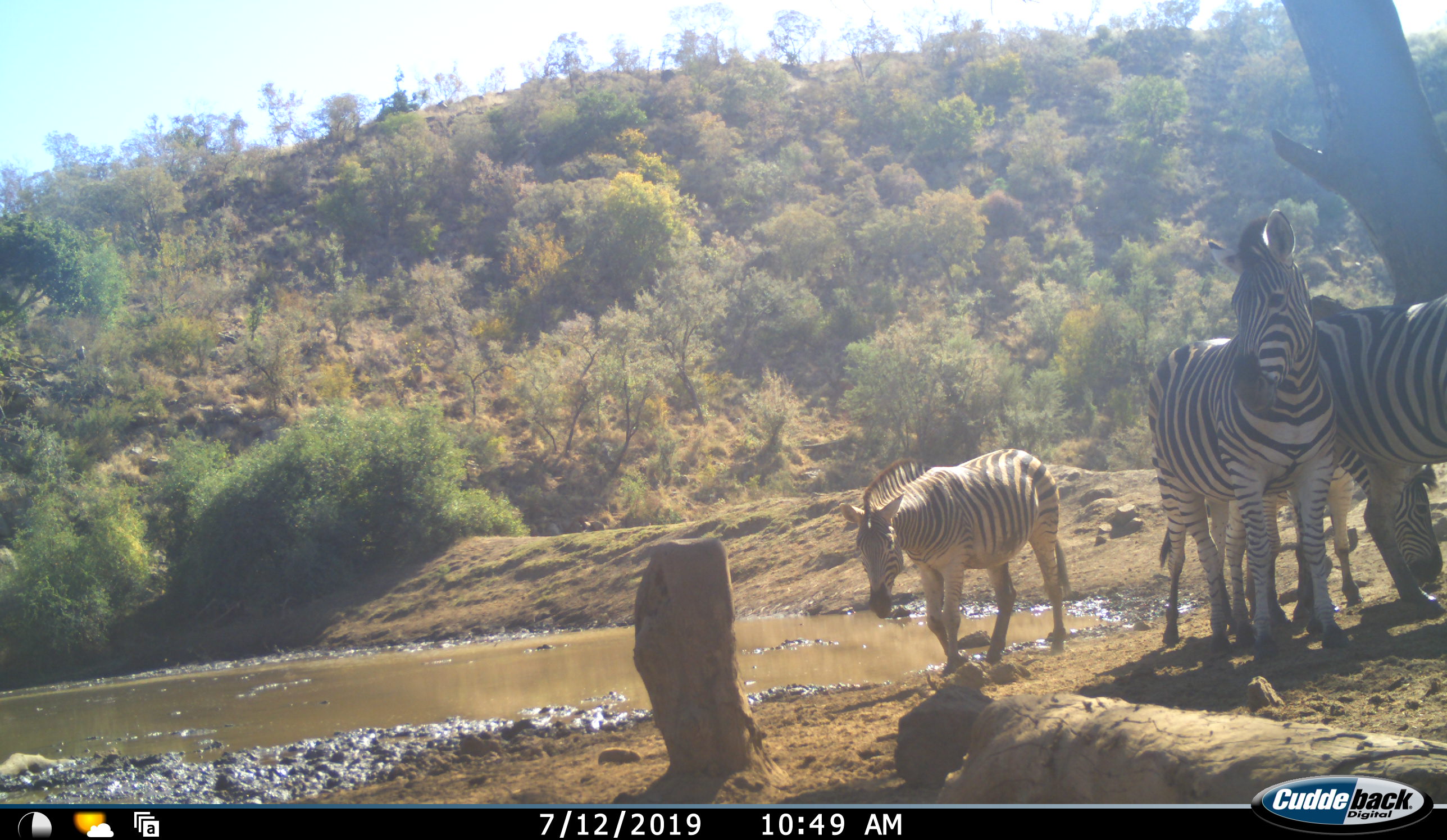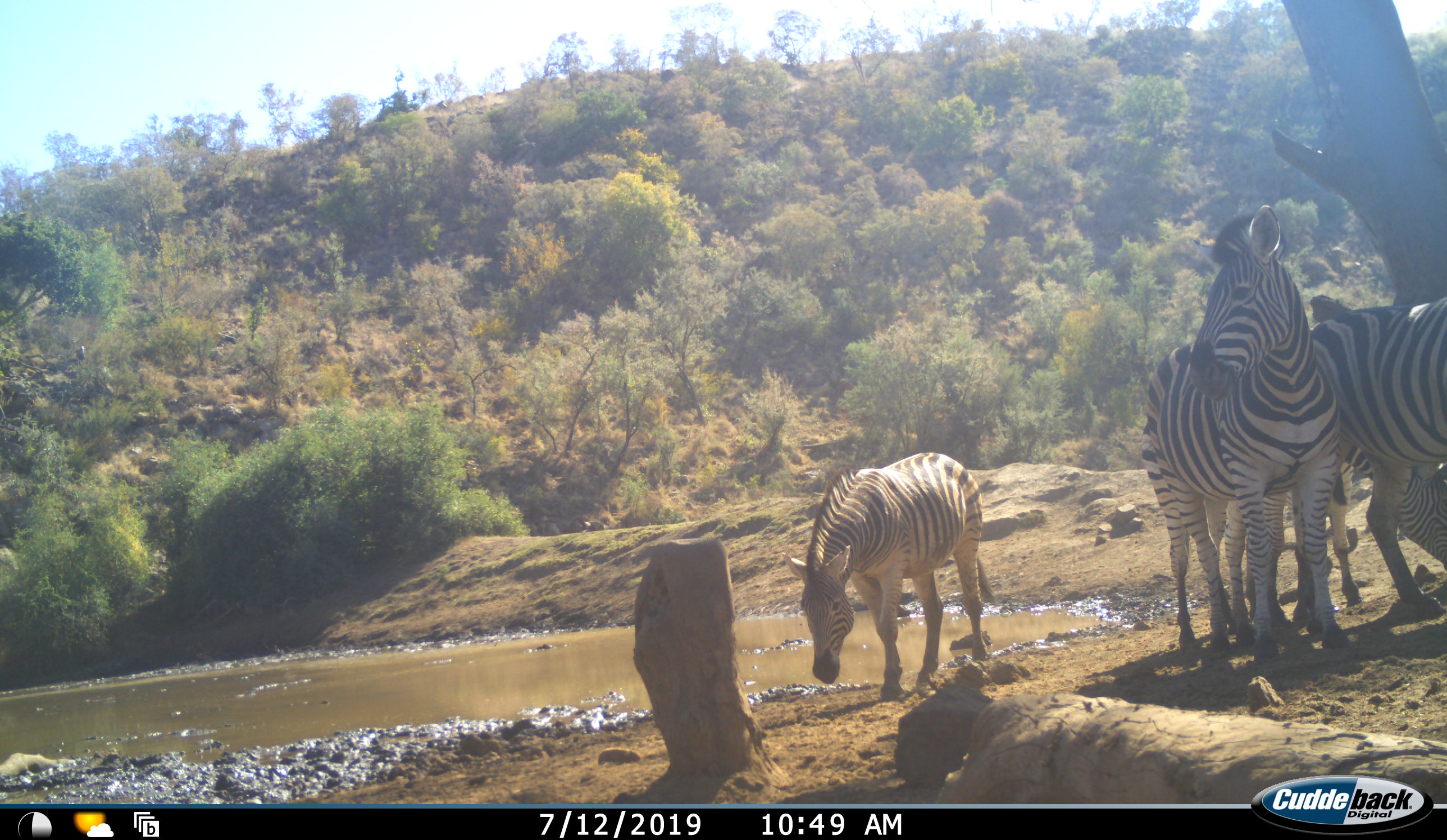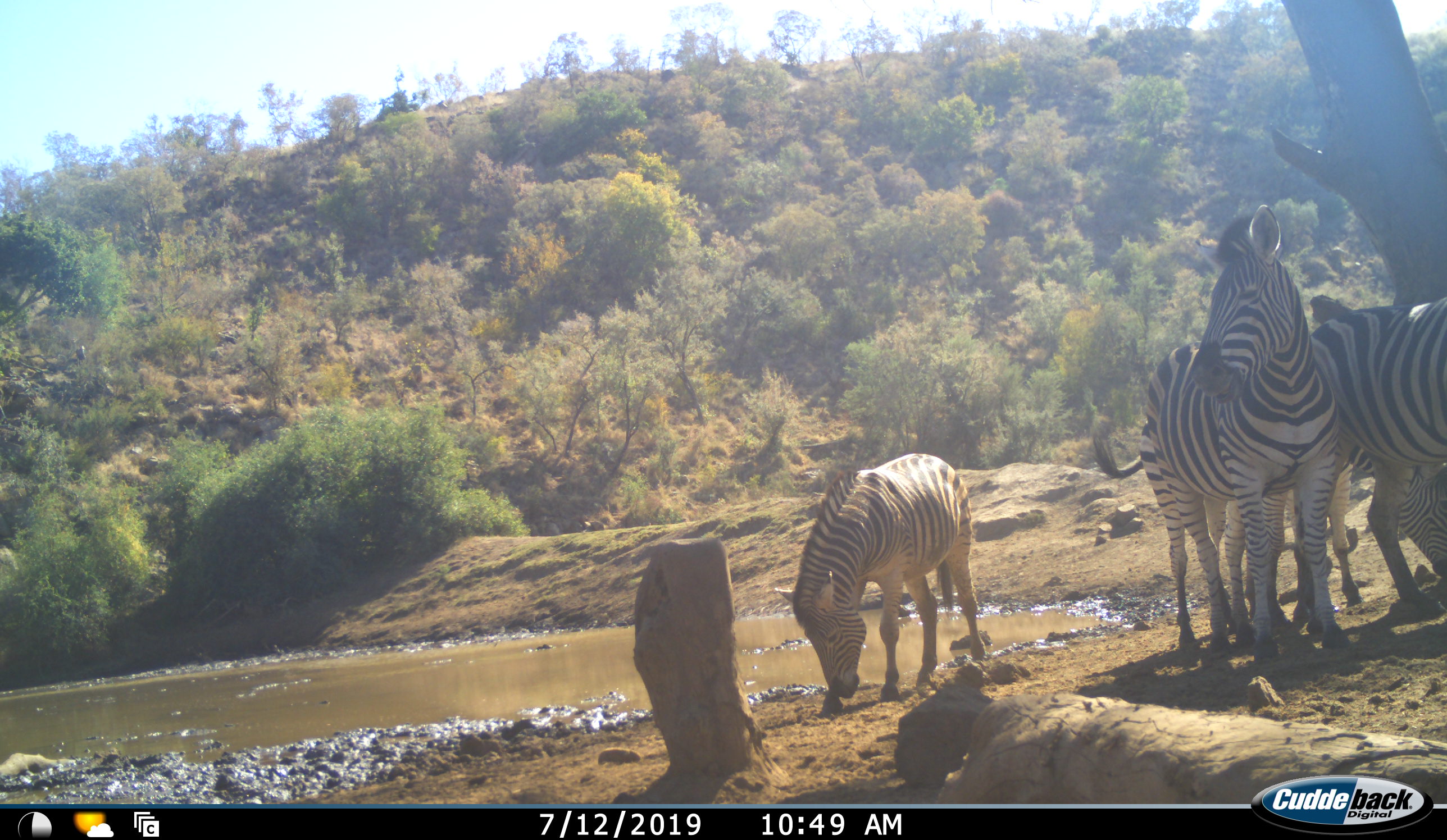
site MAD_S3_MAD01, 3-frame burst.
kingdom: Animalia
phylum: Chordata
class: Mammalia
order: Perissodactyla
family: Equidae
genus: Equus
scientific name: Equus quagga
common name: plains zebra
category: zebraplains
Zebraplains (plains zebra) (Equus quagga), count 4. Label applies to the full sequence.